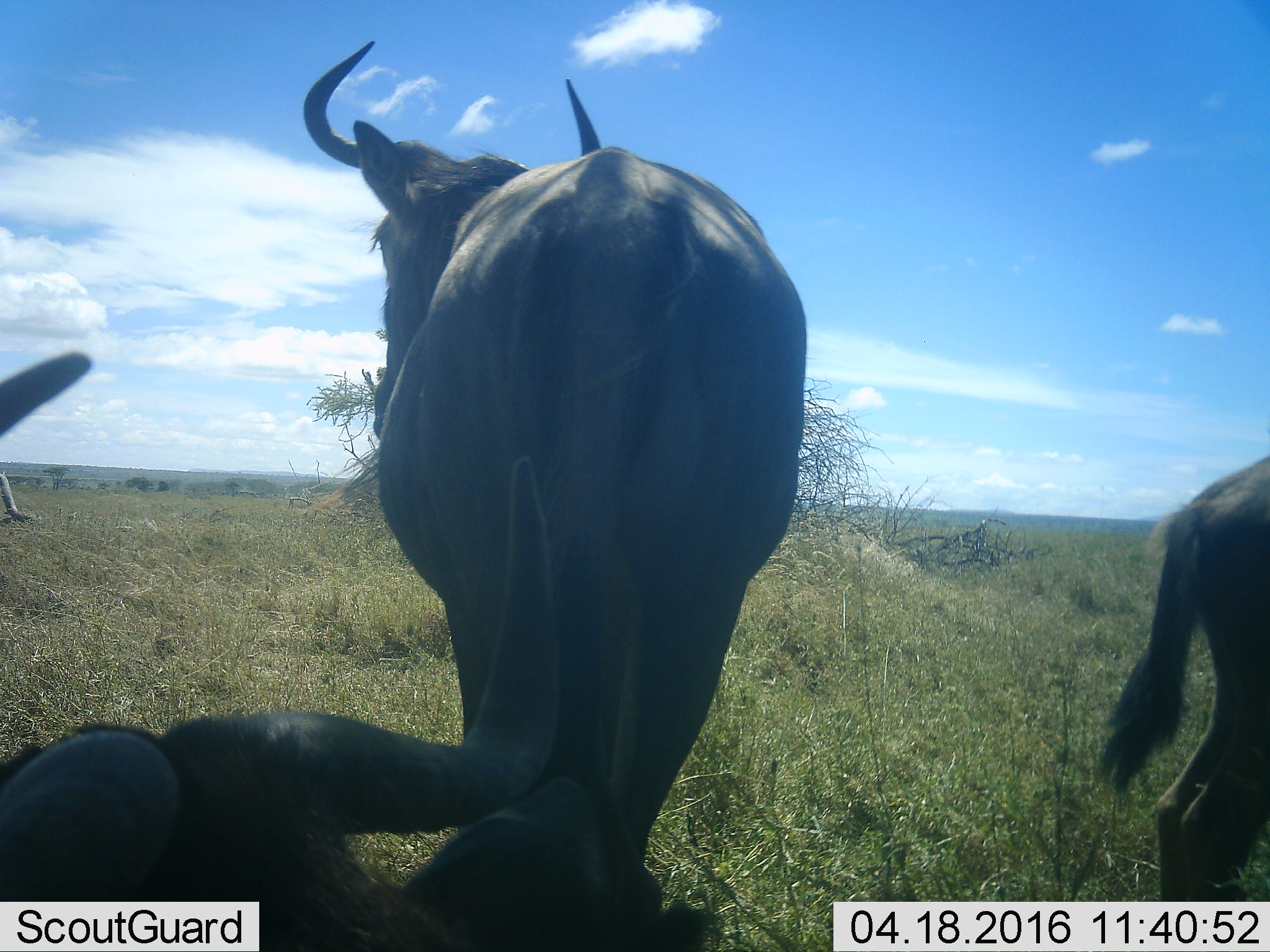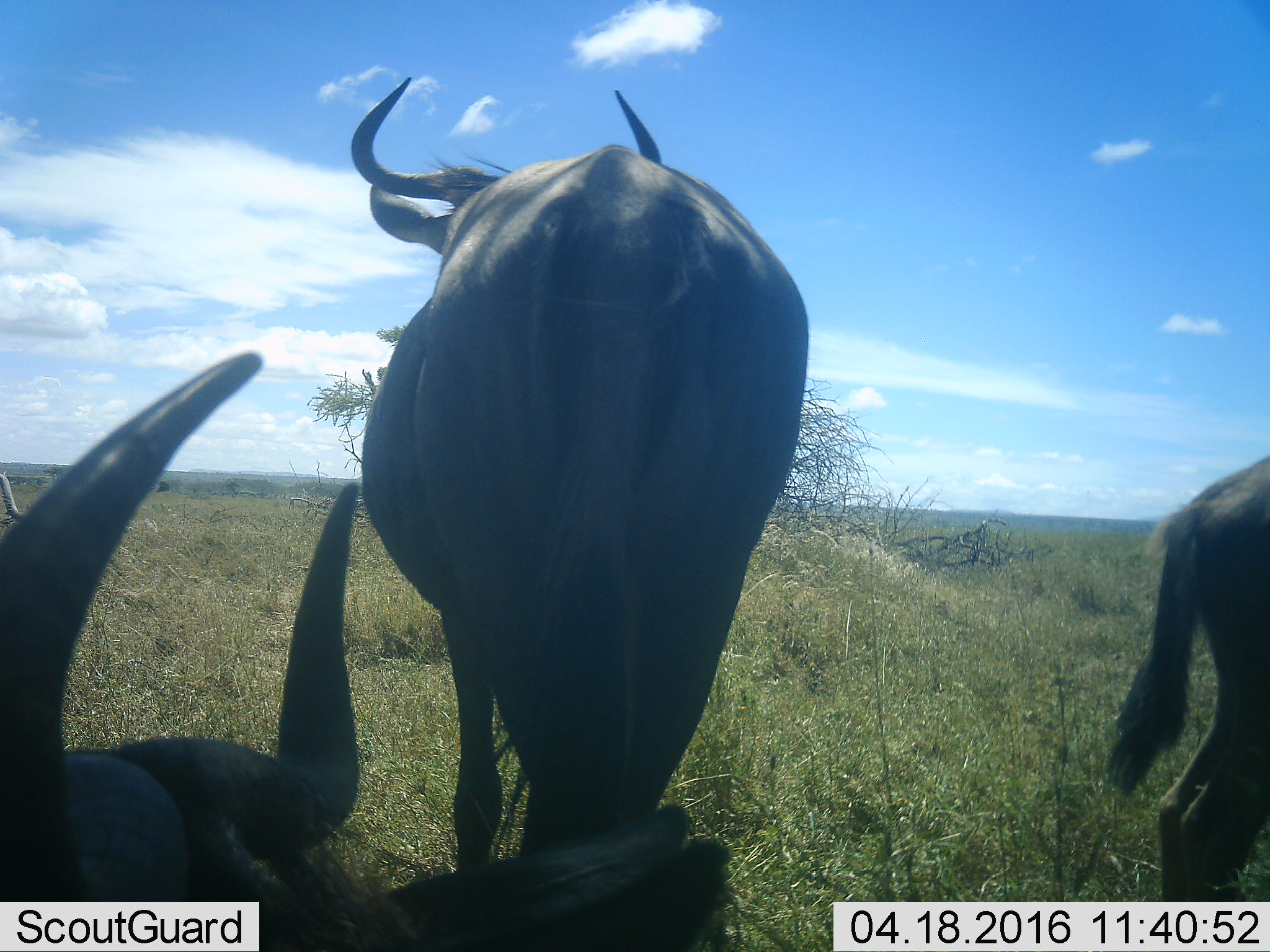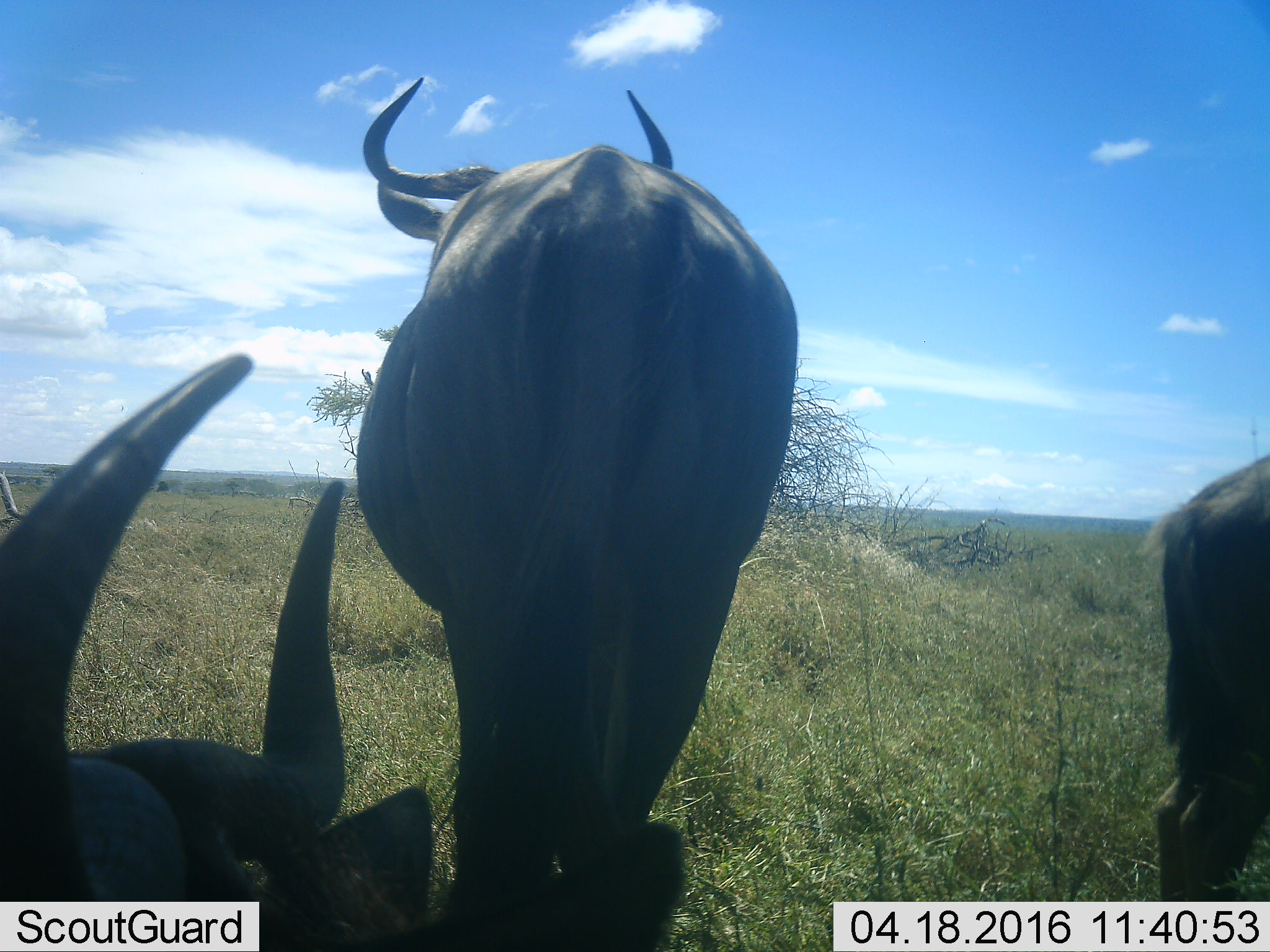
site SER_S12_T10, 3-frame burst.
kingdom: Animalia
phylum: Chordata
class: Mammalia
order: Artiodactyla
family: Bovidae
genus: Connochaetes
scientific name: Connochaetes taurinus taurinus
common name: blue wildebeest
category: wildebeestblue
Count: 4.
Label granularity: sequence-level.